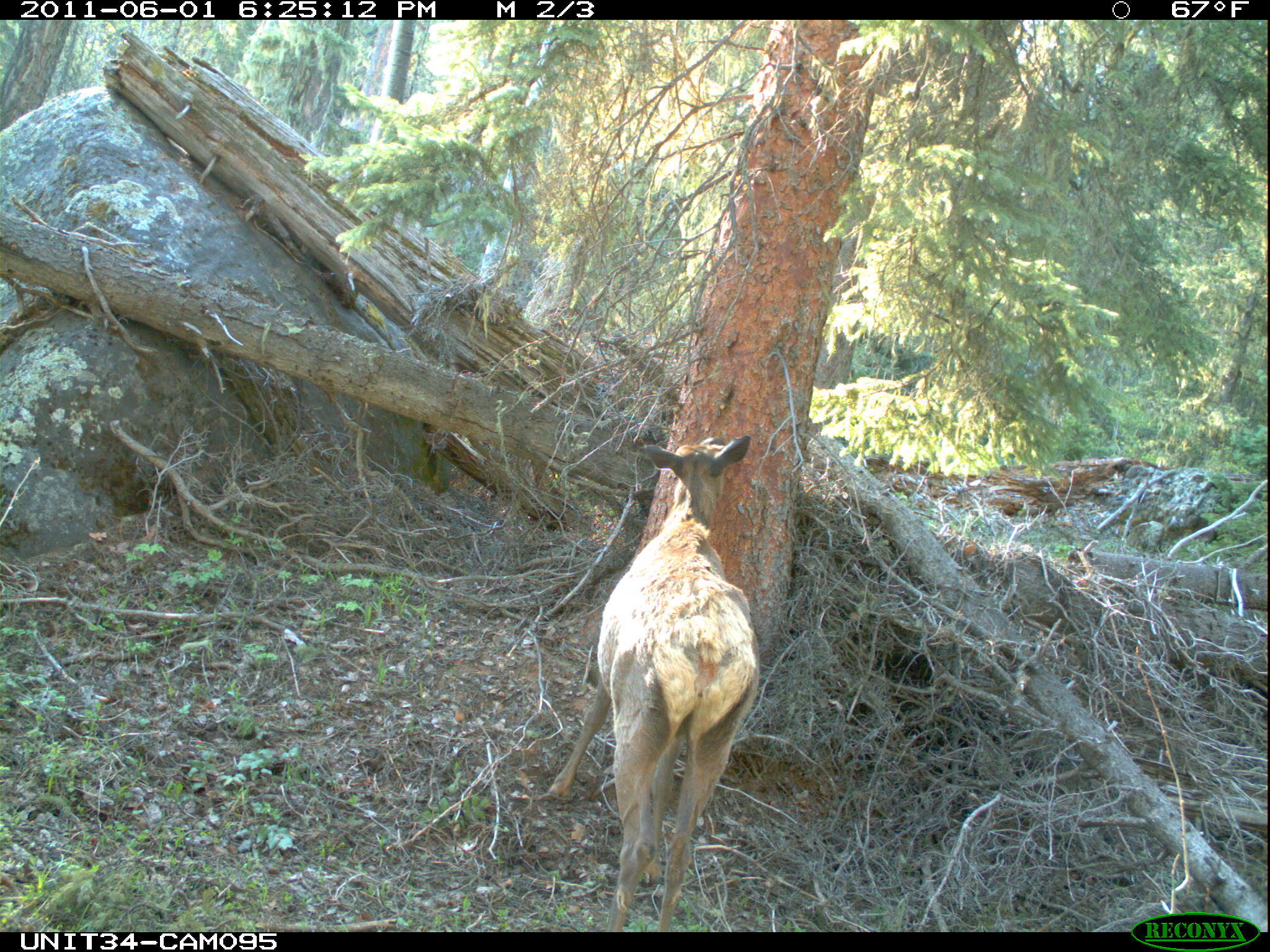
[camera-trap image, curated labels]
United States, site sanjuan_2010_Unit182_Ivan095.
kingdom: Animalia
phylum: Chordata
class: Mammalia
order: Artiodactyla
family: Cervidae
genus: Cervus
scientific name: Cervus elaphus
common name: red deer